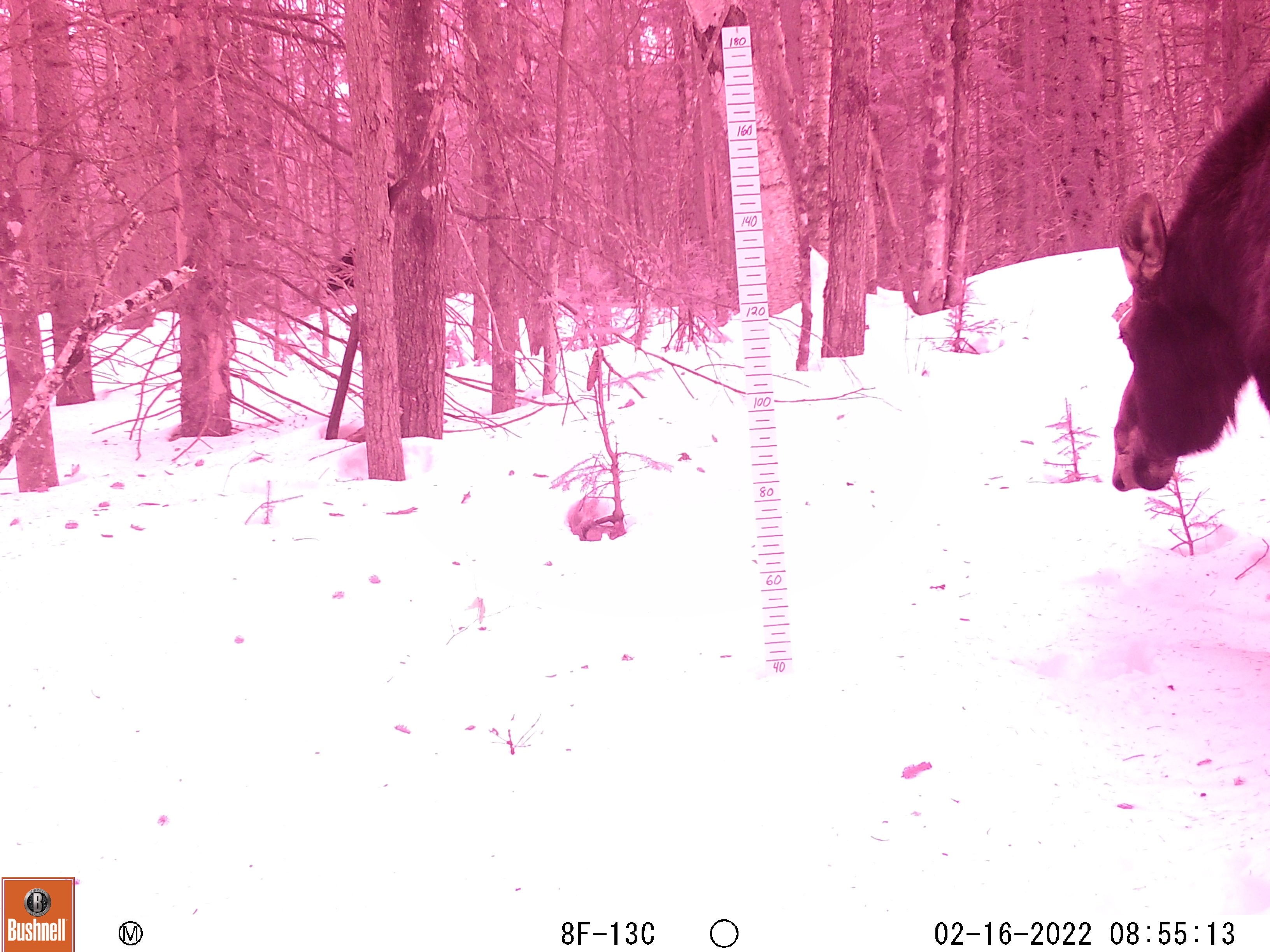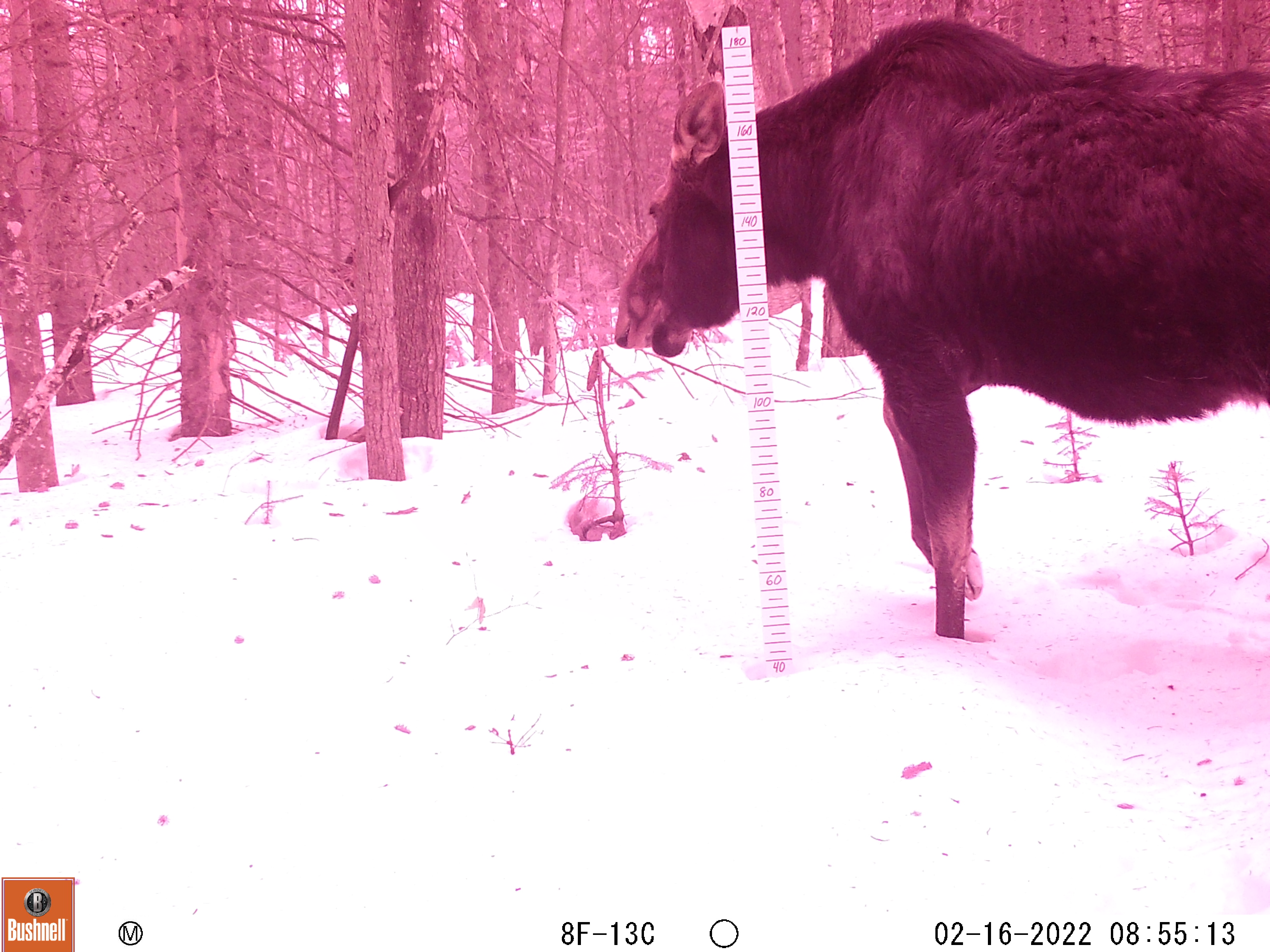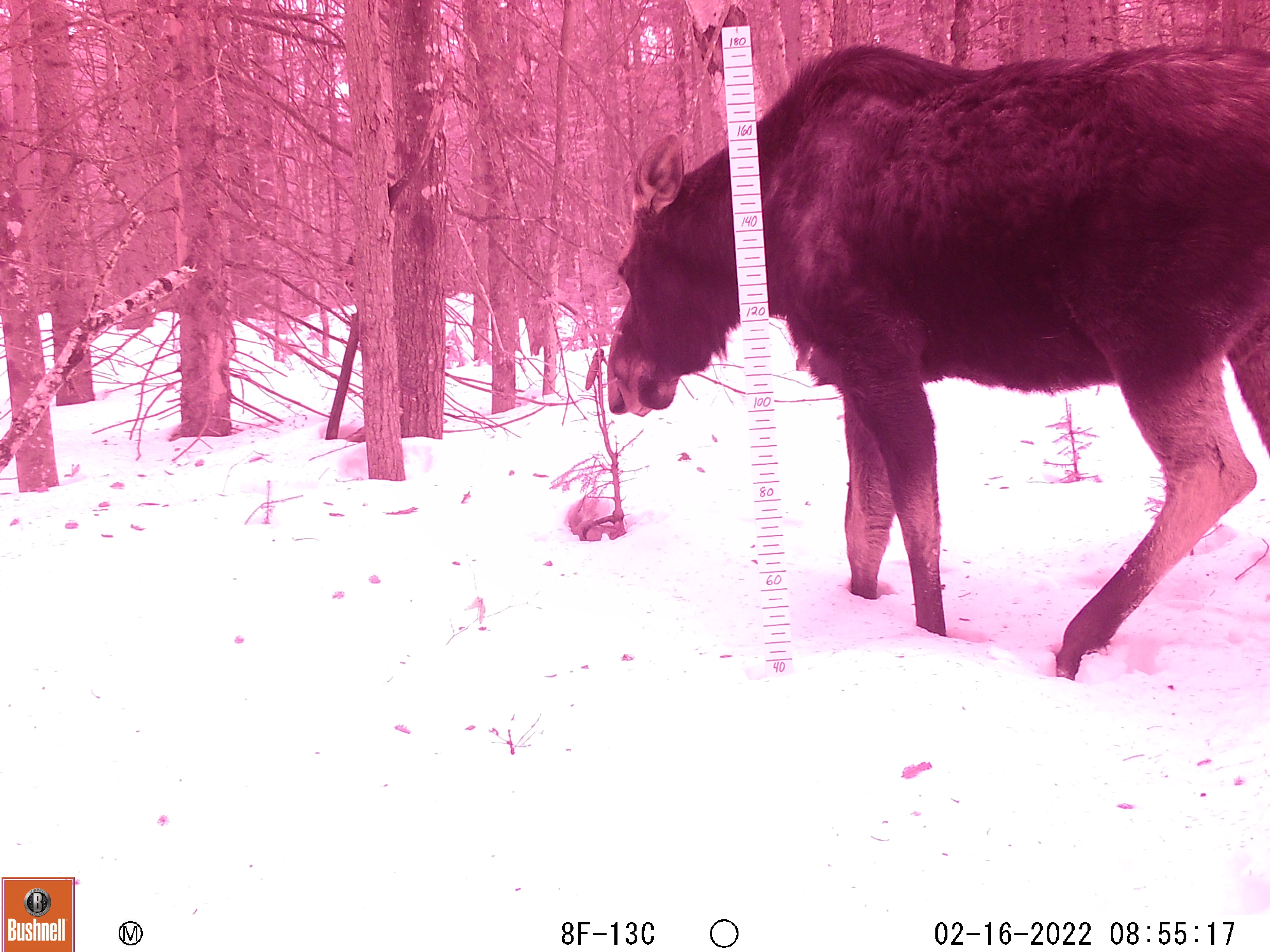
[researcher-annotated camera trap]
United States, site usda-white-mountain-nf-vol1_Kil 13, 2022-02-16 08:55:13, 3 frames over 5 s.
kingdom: Animalia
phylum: Chordata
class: Mammalia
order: Artiodactyla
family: Cervidae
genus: Alces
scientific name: Alces alces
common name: moose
Moose (Alces alces).